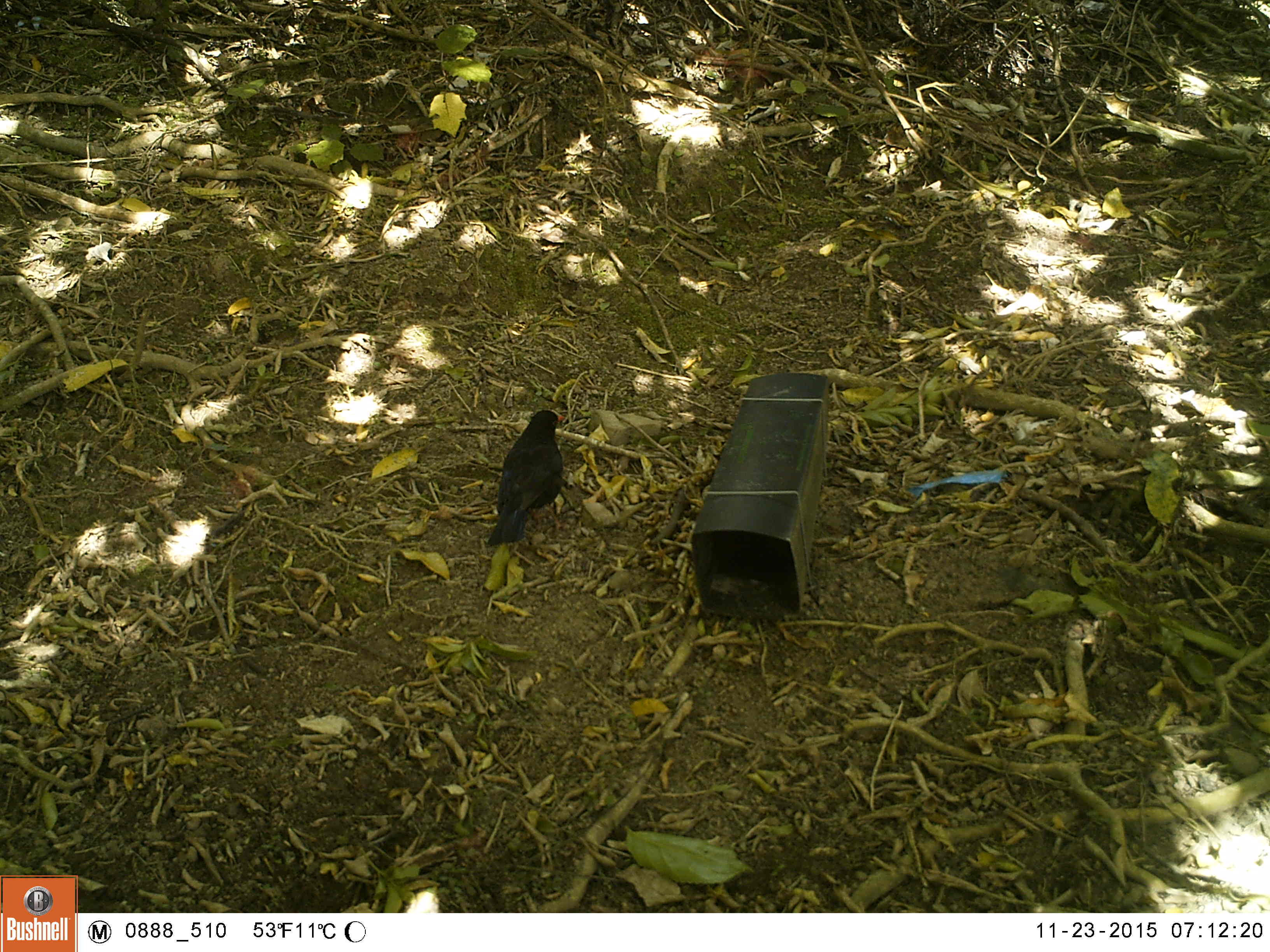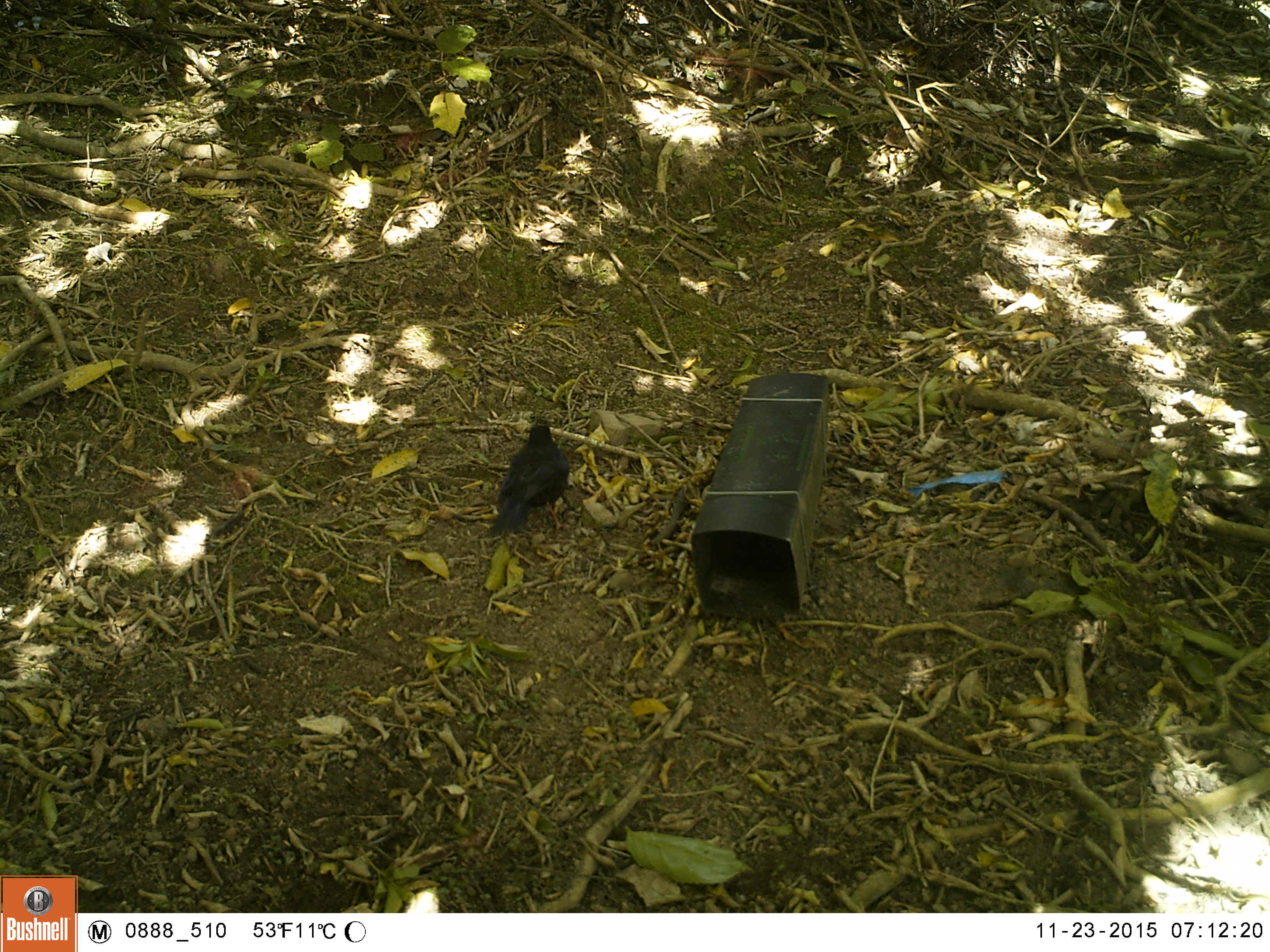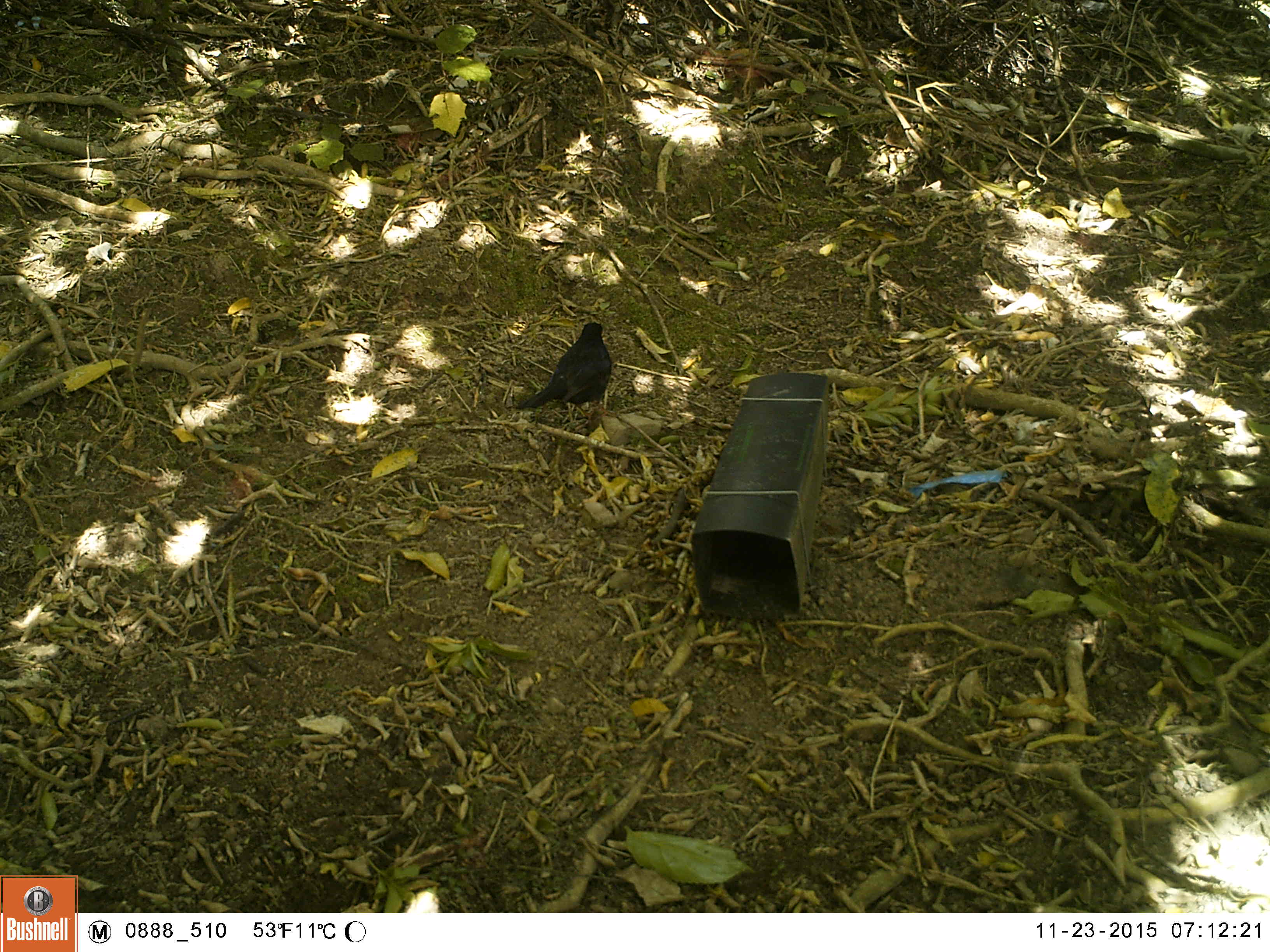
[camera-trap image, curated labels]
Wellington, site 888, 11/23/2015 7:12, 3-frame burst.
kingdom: Animalia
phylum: Chordata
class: Aves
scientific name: Aves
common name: bird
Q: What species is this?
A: Bird (Aves).